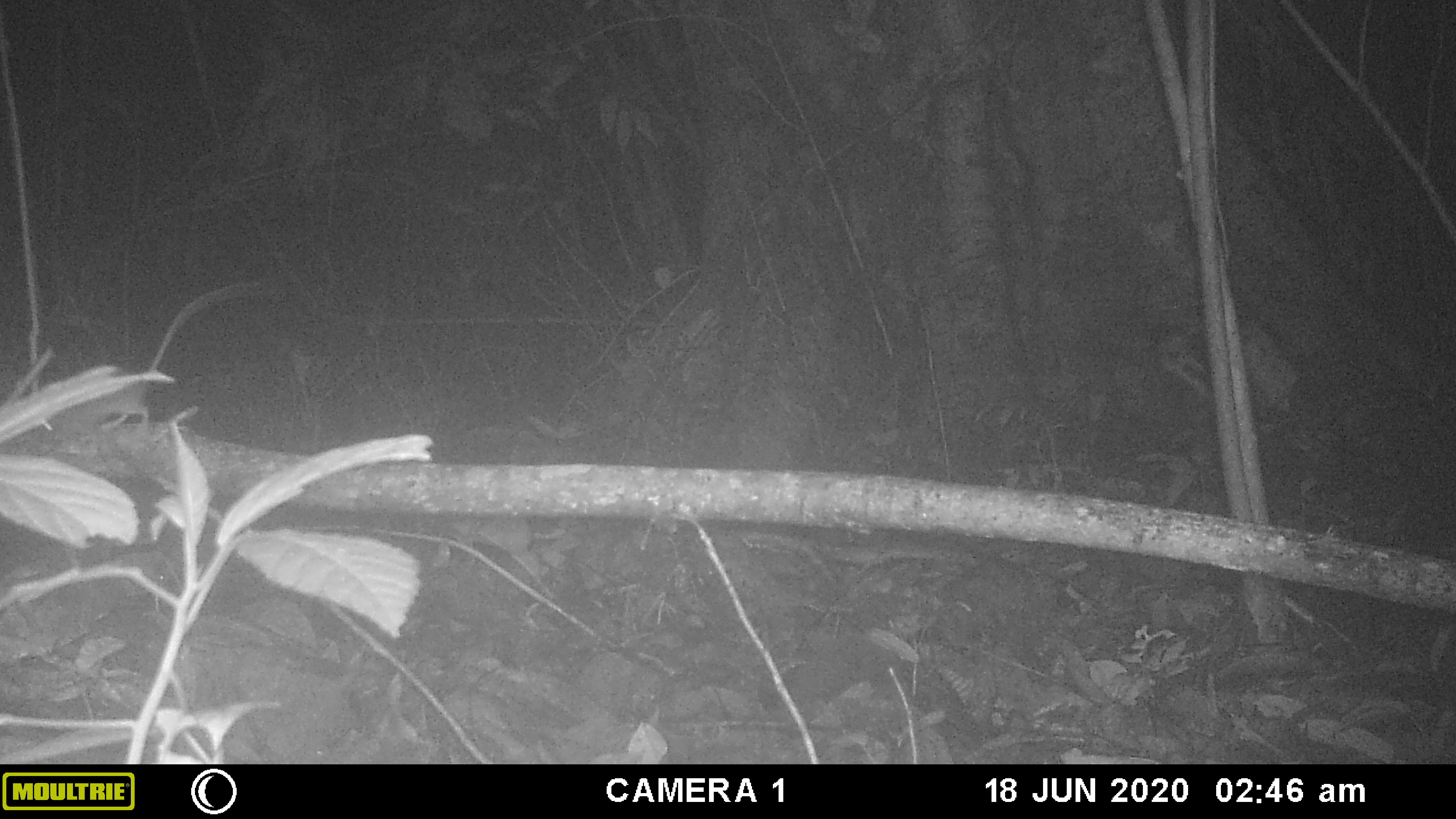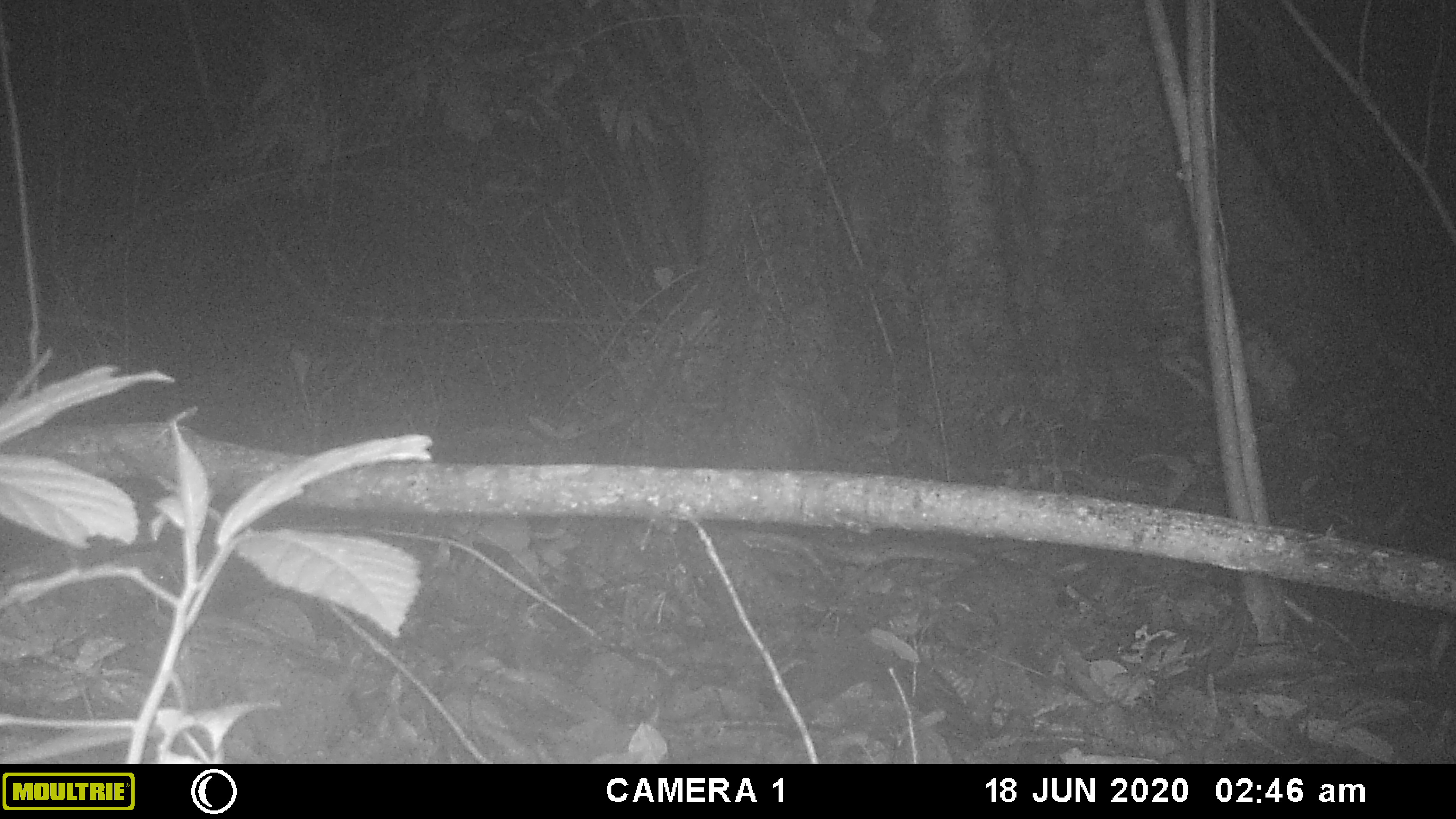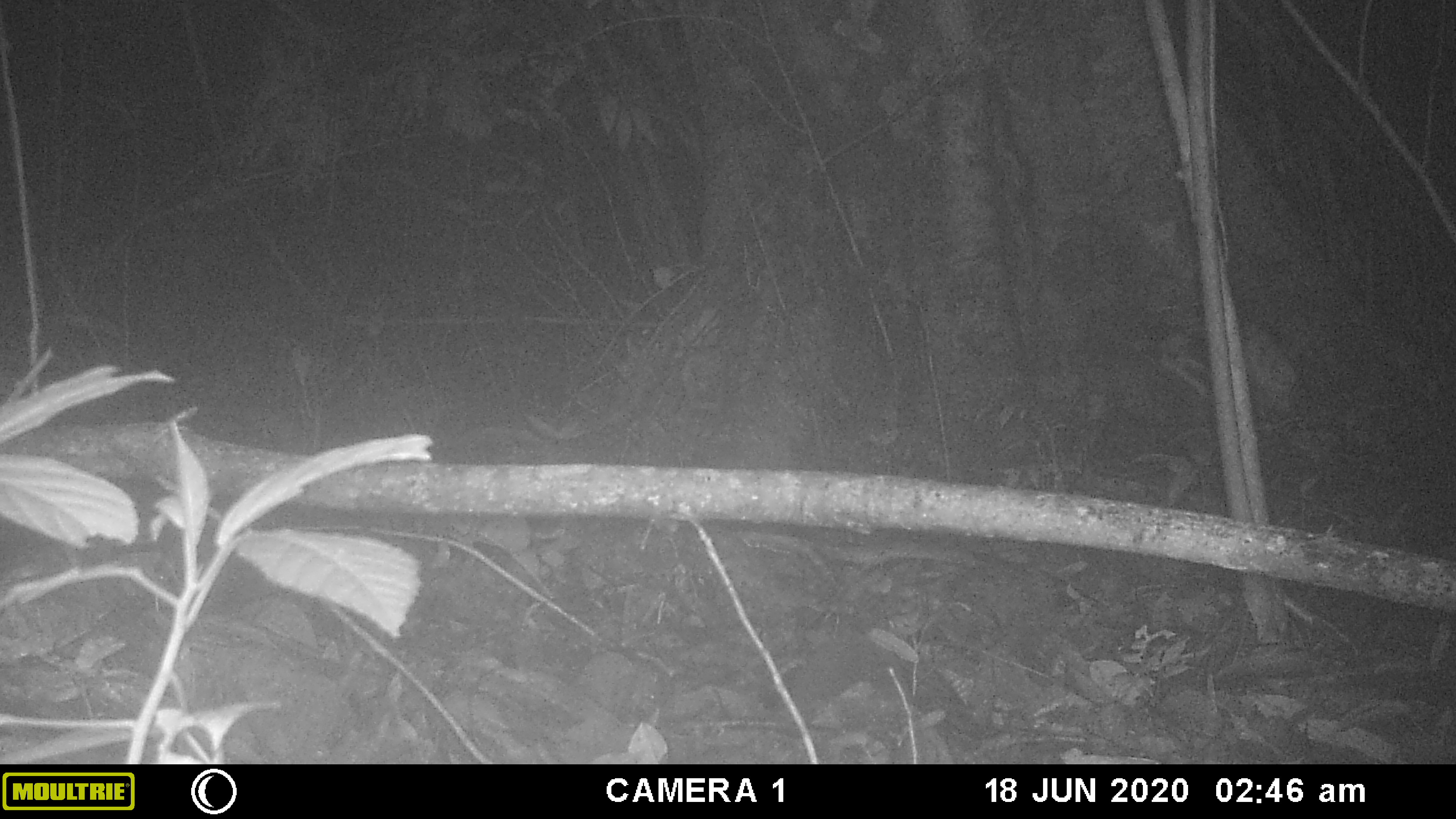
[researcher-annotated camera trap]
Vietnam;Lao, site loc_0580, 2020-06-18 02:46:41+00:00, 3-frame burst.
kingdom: Animalia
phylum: Chordata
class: Mammalia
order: Rodentia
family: Muridae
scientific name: Muridae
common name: old-world mice and rats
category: unidentified murid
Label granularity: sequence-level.